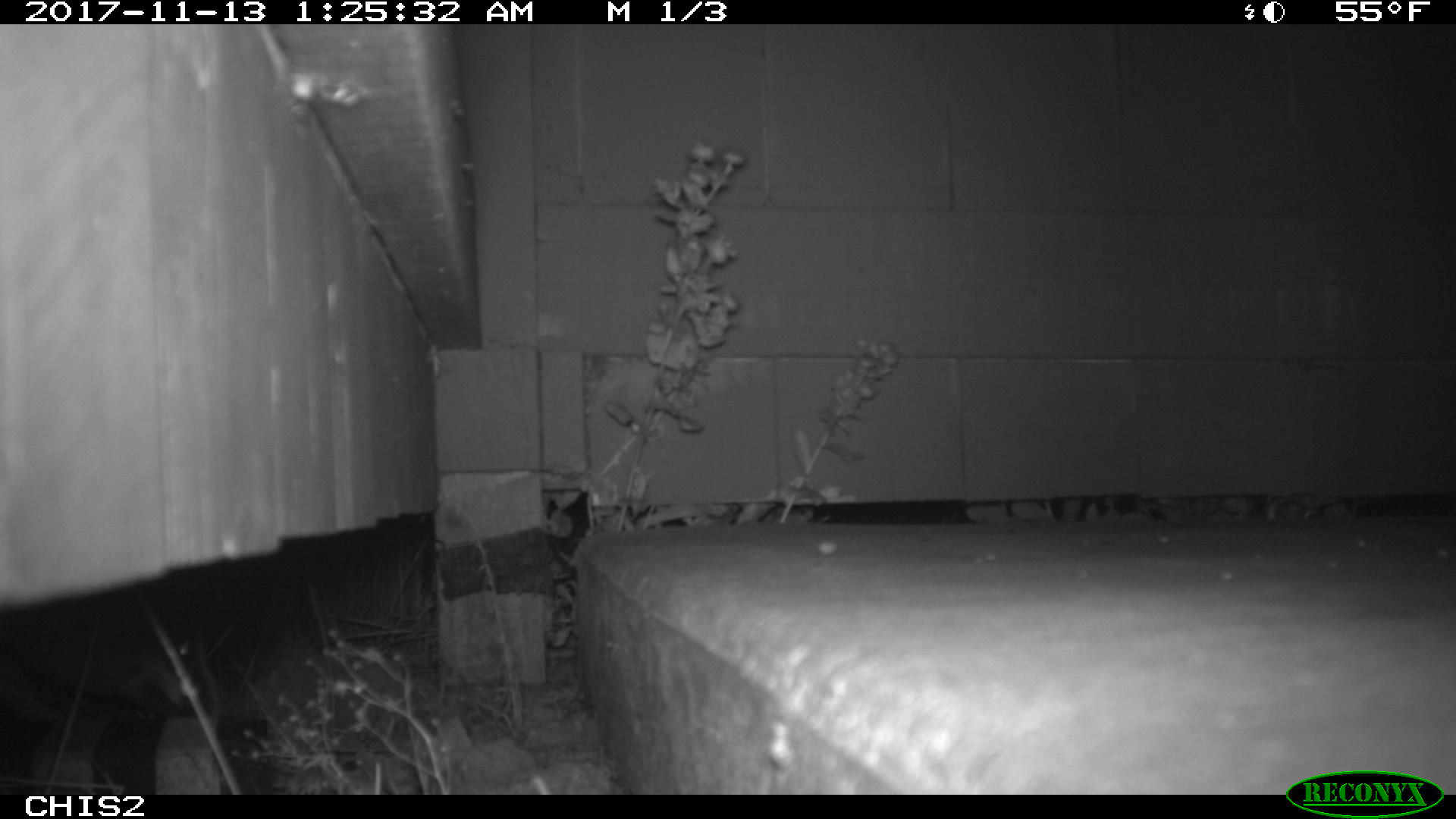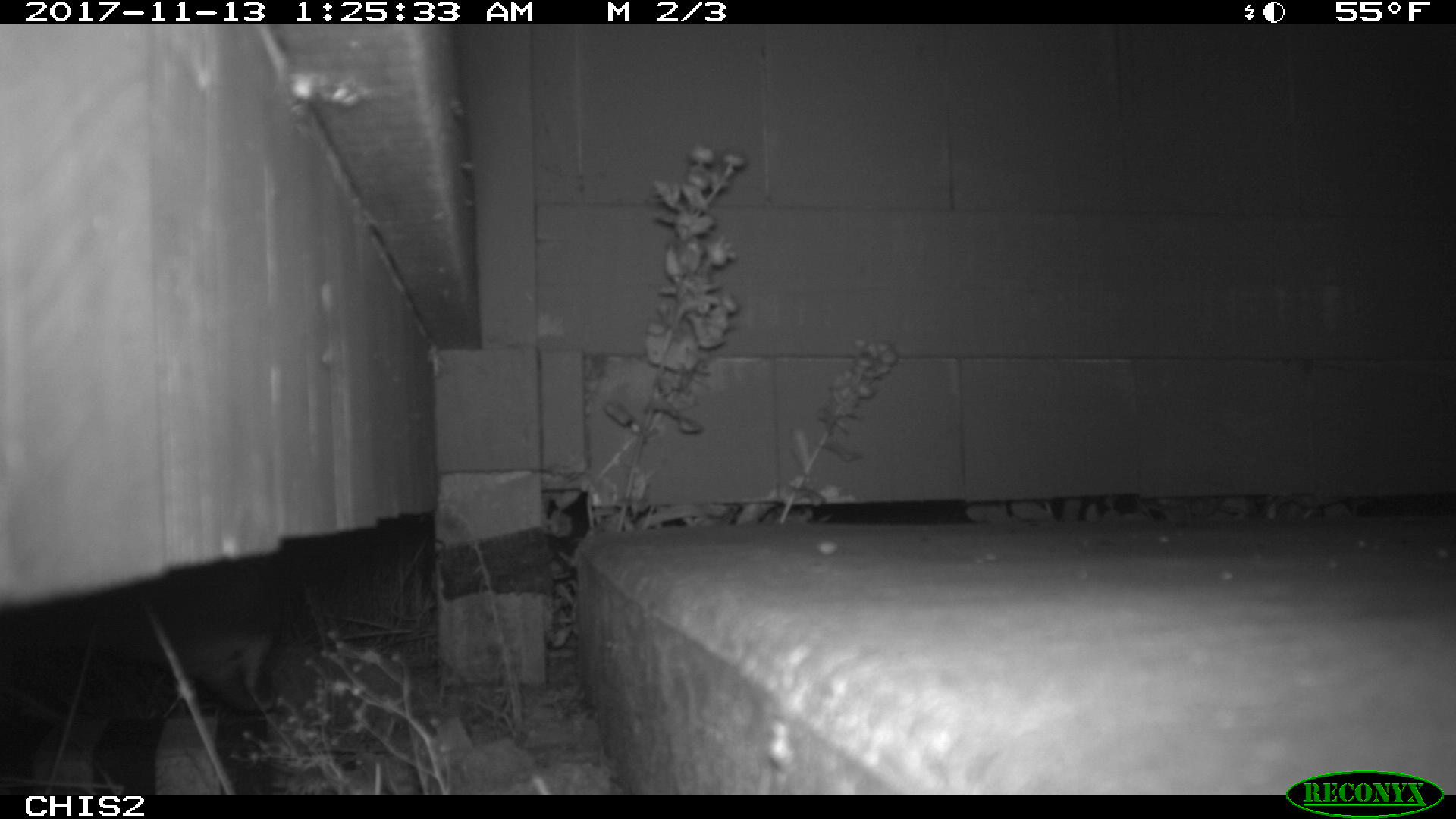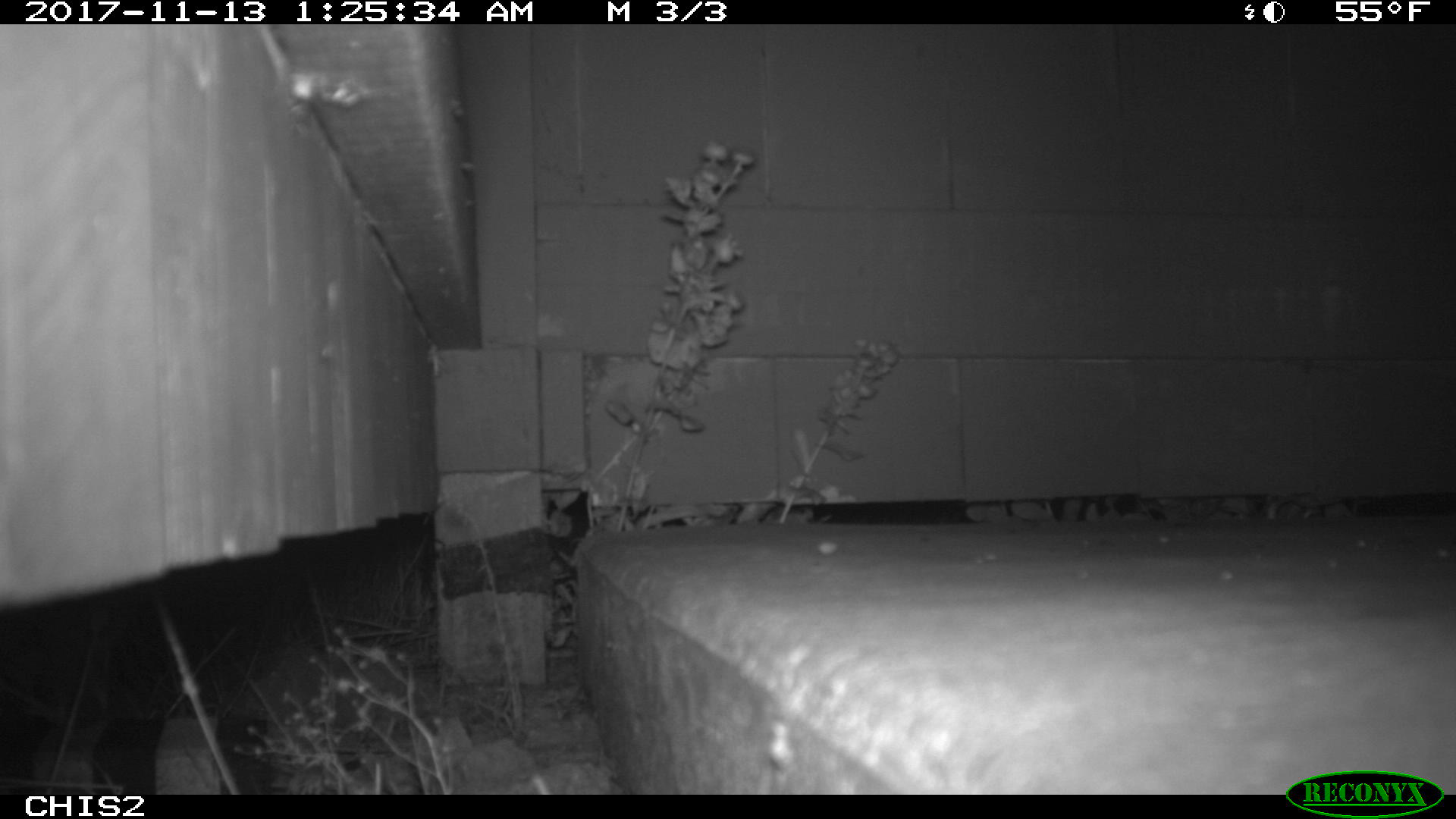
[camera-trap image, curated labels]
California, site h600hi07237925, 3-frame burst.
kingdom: Animalia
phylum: Chordata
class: Mammalia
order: Carnivora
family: Canidae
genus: Urocyon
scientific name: Urocyon littoralis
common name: island fox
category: fox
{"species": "fox (island fox) (Urocyon littoralis)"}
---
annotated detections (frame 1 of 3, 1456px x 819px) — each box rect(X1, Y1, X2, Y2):
fox: rect(33, 610, 212, 717)